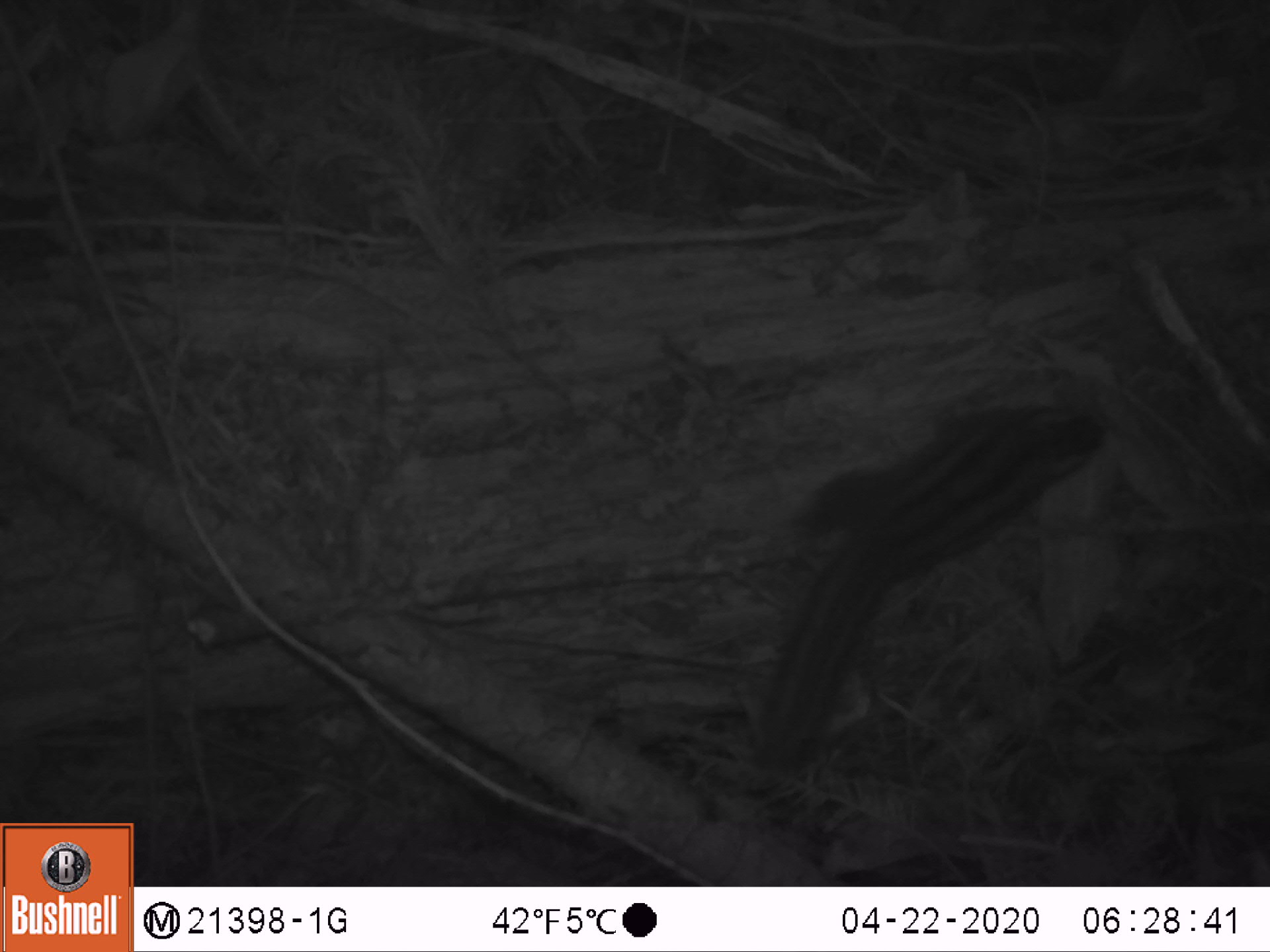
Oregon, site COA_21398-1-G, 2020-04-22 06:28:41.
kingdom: Animalia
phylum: Chordata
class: Mammalia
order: Rodentia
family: Sciuridae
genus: Neotamias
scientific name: Neotamias townsendii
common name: townsend's chipmunk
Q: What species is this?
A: Townsend's chipmunk (Neotamias townsendii).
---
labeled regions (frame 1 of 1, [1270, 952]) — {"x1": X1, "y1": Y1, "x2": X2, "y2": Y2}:
townsend's chipmunk: {"x1": 753, "y1": 407, "x2": 1112, "y2": 784}